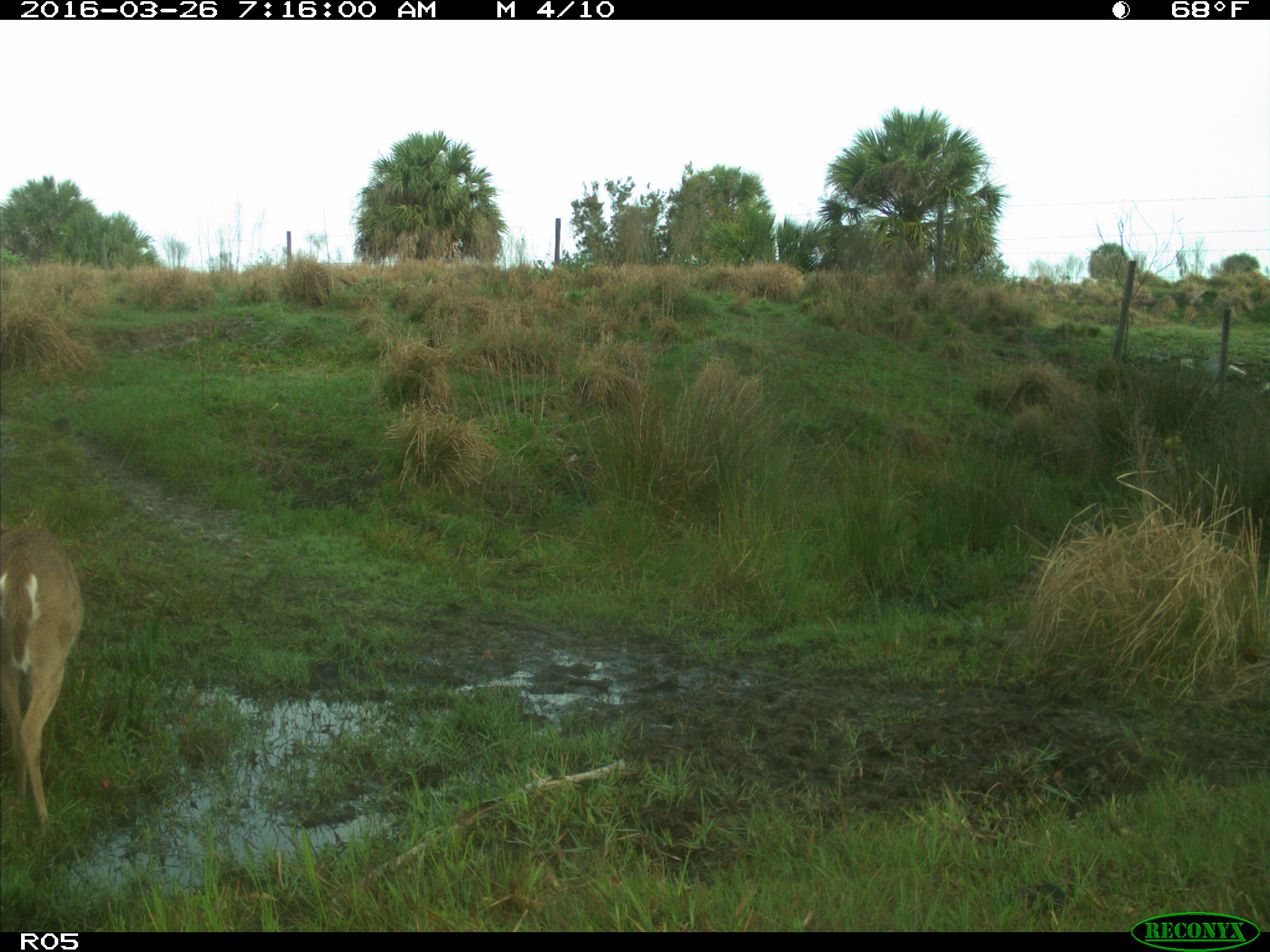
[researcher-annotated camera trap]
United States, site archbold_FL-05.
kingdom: Animalia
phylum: Chordata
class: Mammalia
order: Artiodactyla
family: Cervidae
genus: Odocoileus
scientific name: Odocoileus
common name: deer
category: unidentified deer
Unidentified deer (deer) (Odocoileus).